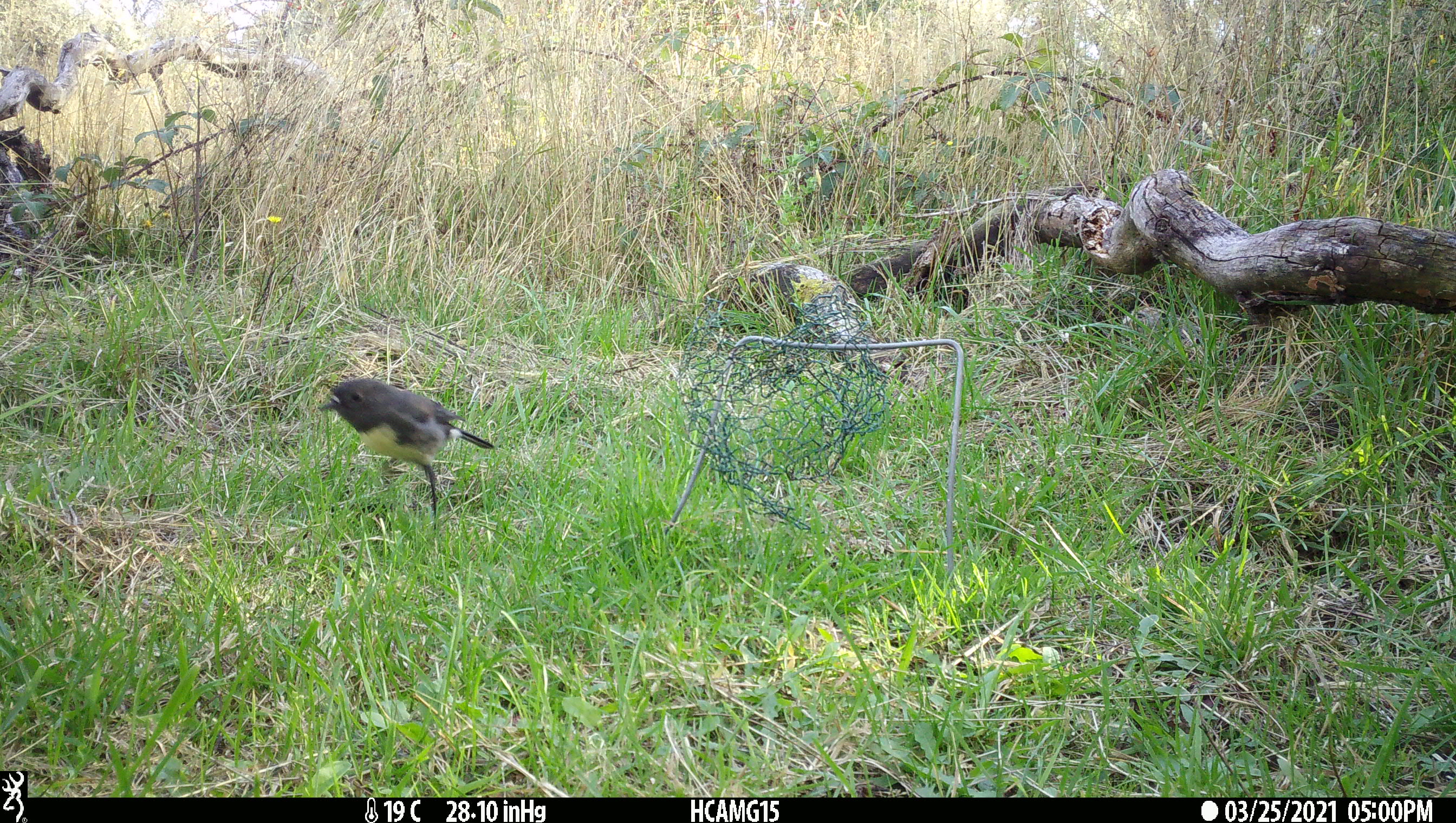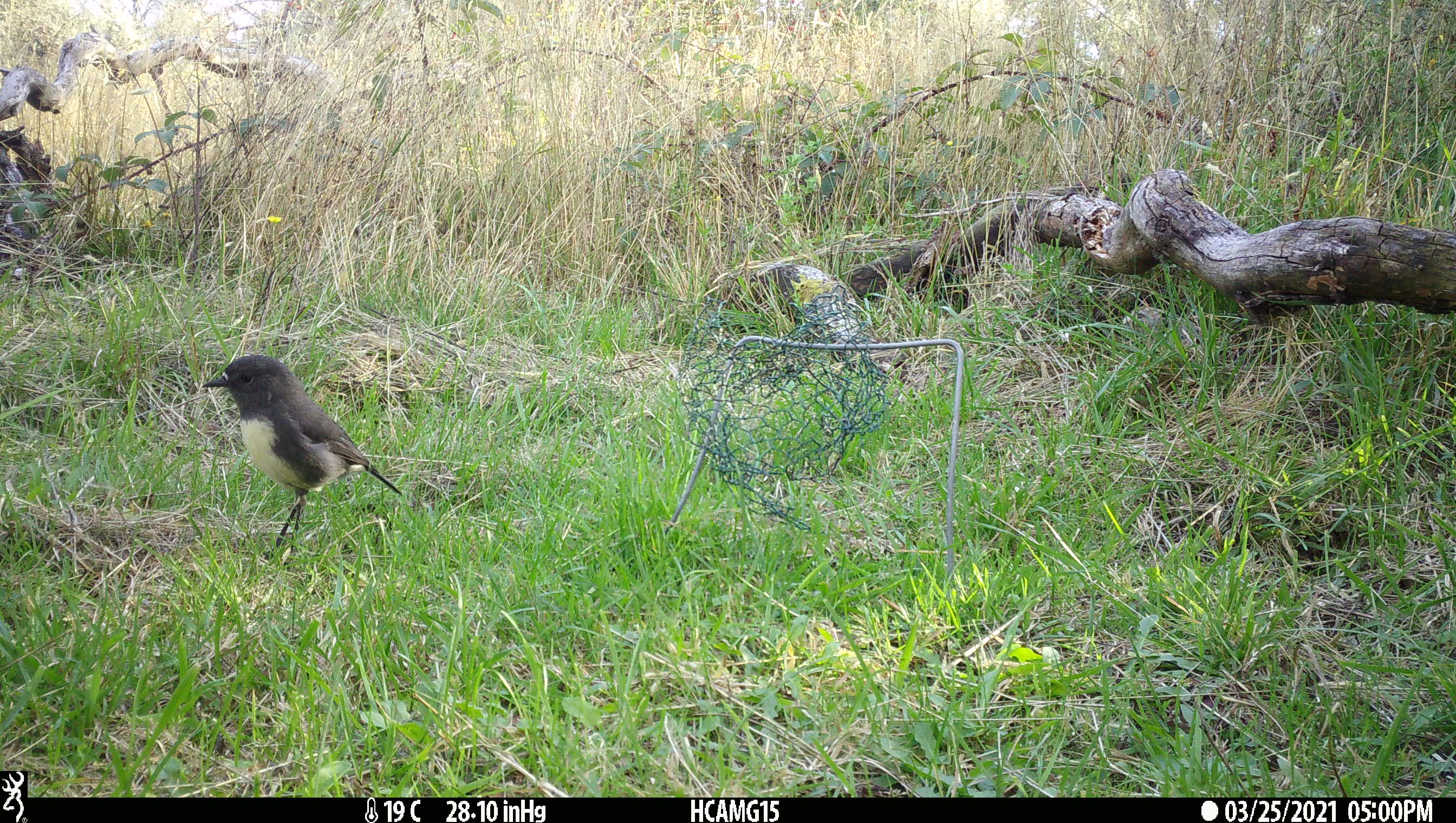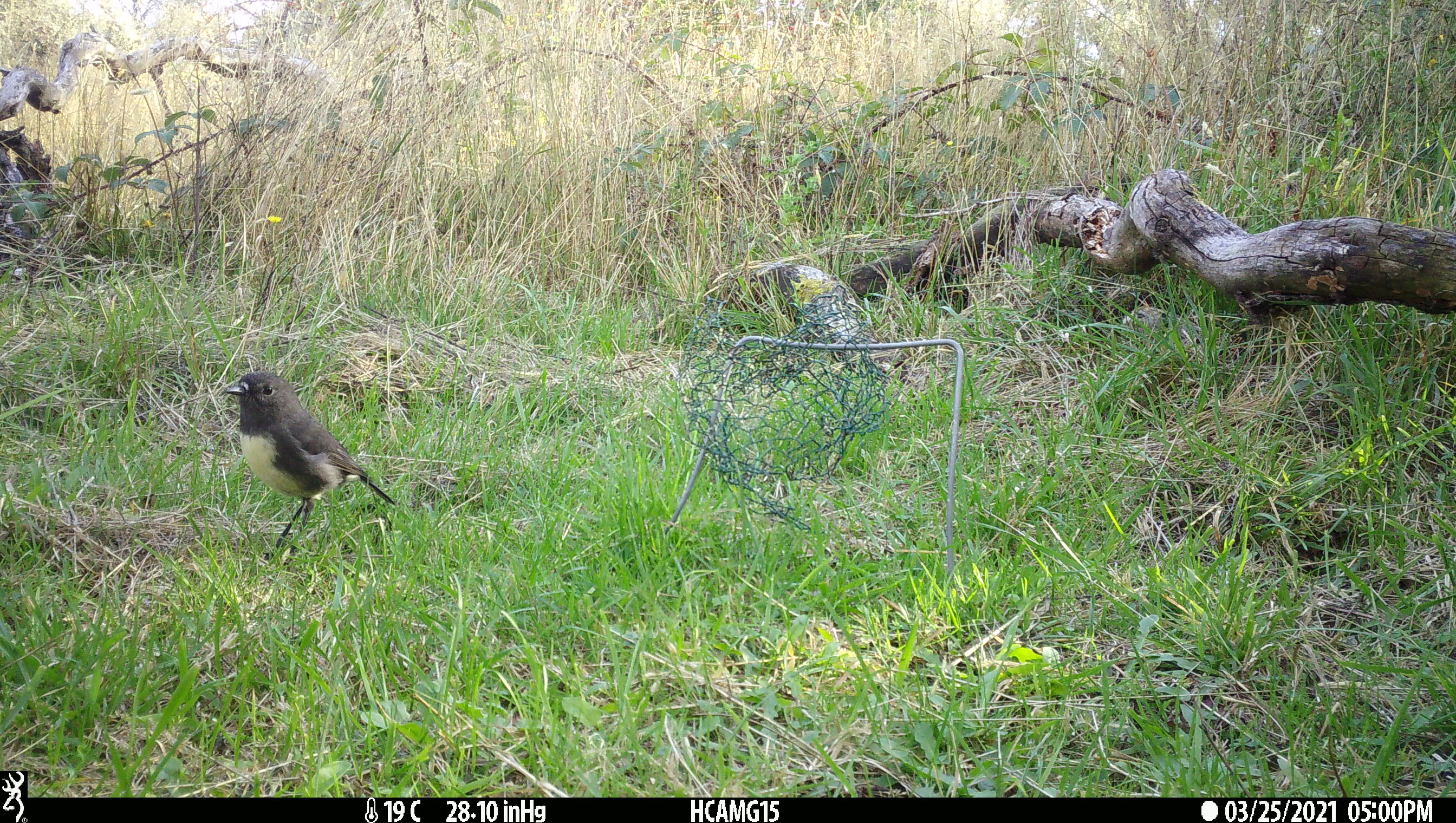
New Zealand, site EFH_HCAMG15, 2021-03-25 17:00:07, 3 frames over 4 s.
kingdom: Animalia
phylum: Chordata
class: Aves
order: Passeriformes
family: Petroicidae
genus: Petroica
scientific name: Petroica australis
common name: new zealand robin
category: robin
Robin (new zealand robin) (Petroica australis).